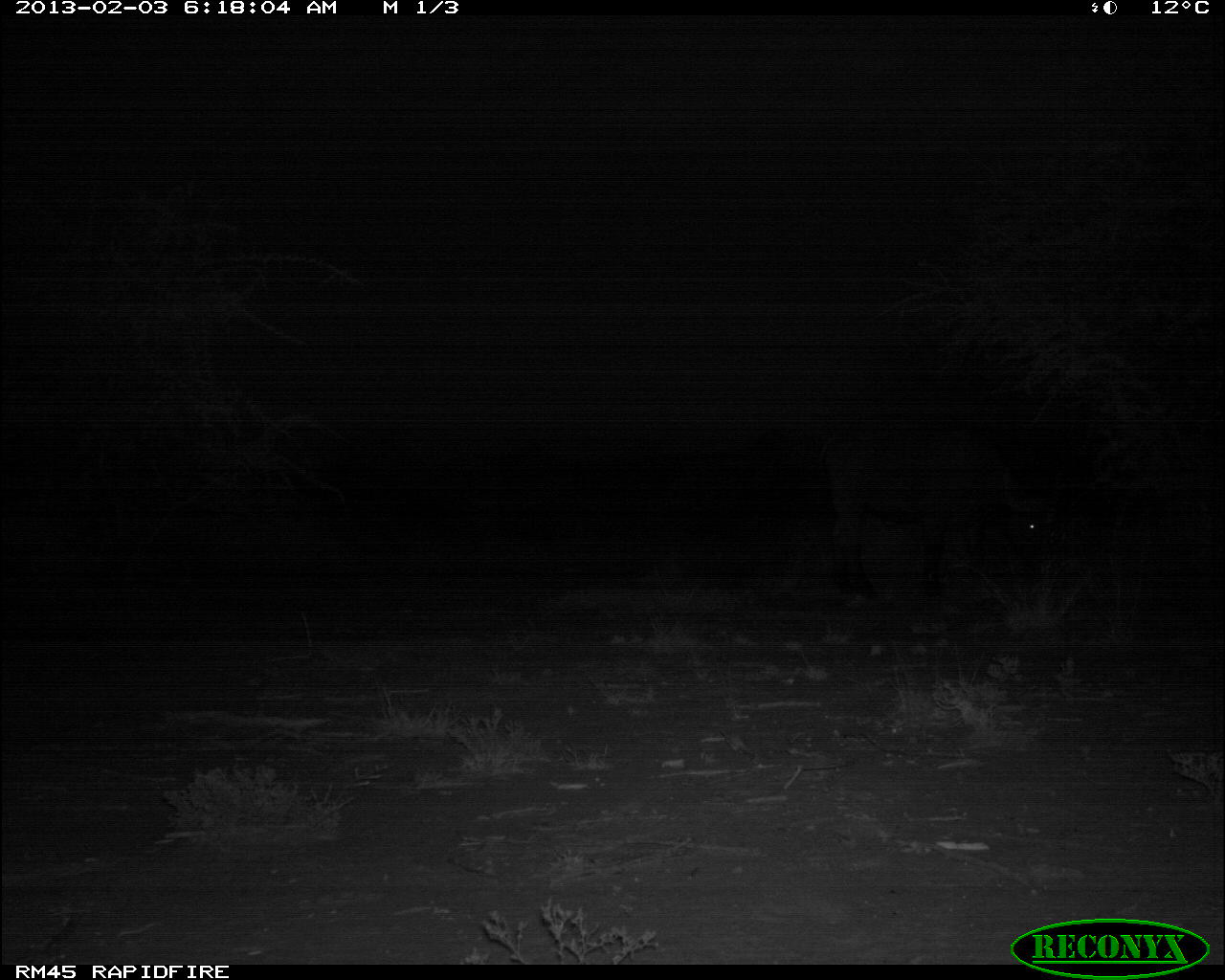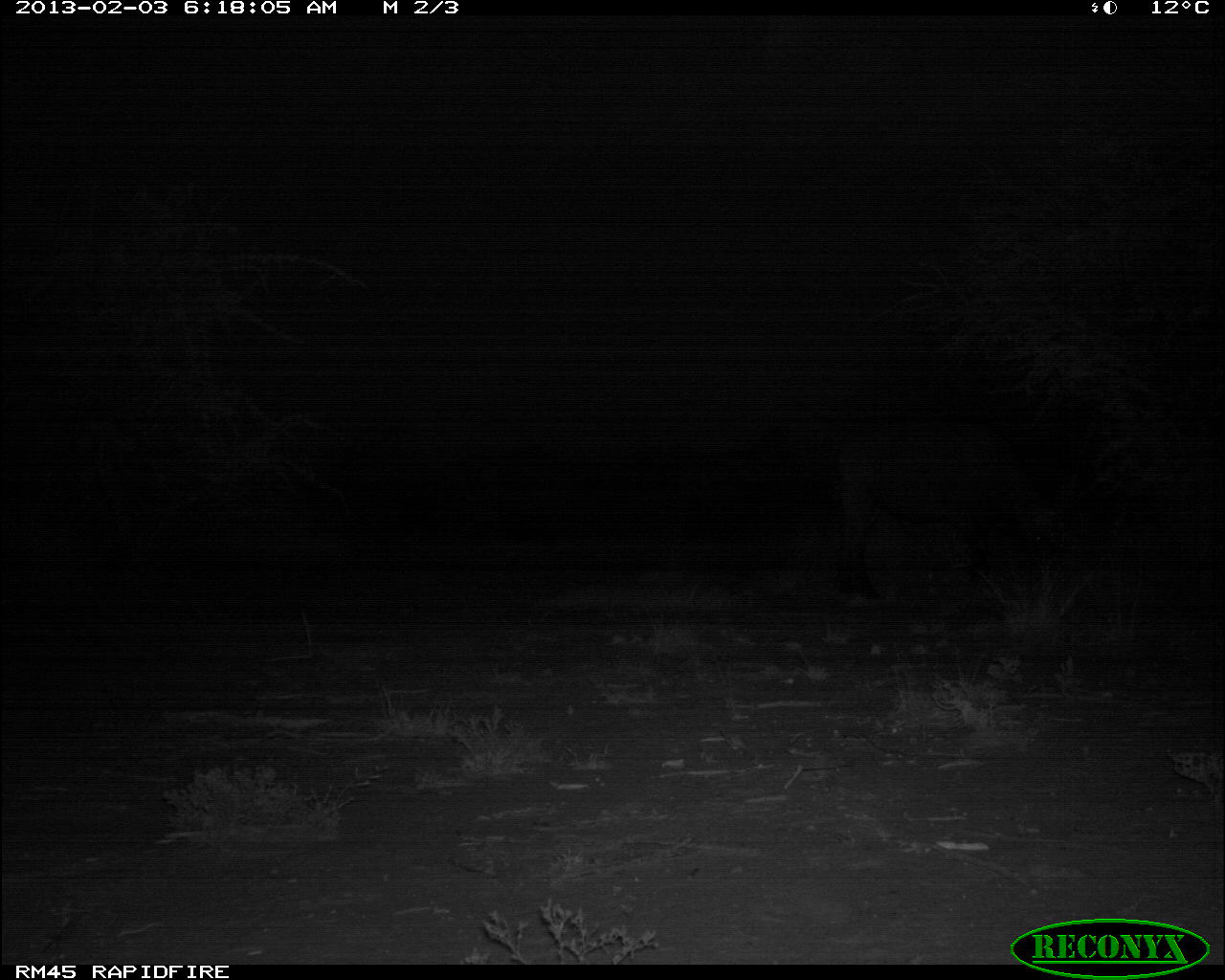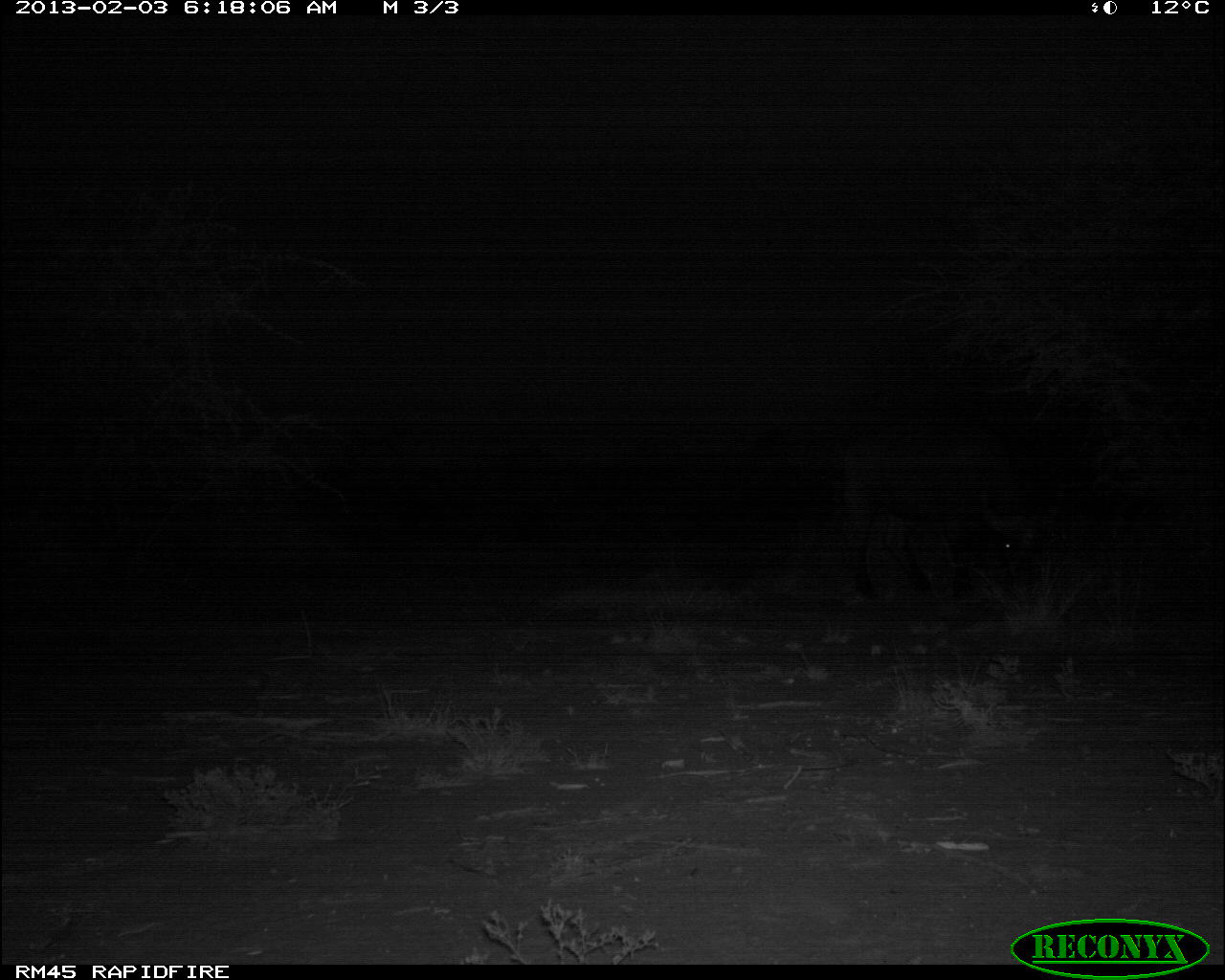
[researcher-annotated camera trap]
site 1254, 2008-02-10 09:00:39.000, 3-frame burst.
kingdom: Animalia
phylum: Chordata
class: Mammalia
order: Artiodactyla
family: Bovidae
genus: Aepyceros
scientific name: Aepyceros melampus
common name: impala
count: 4